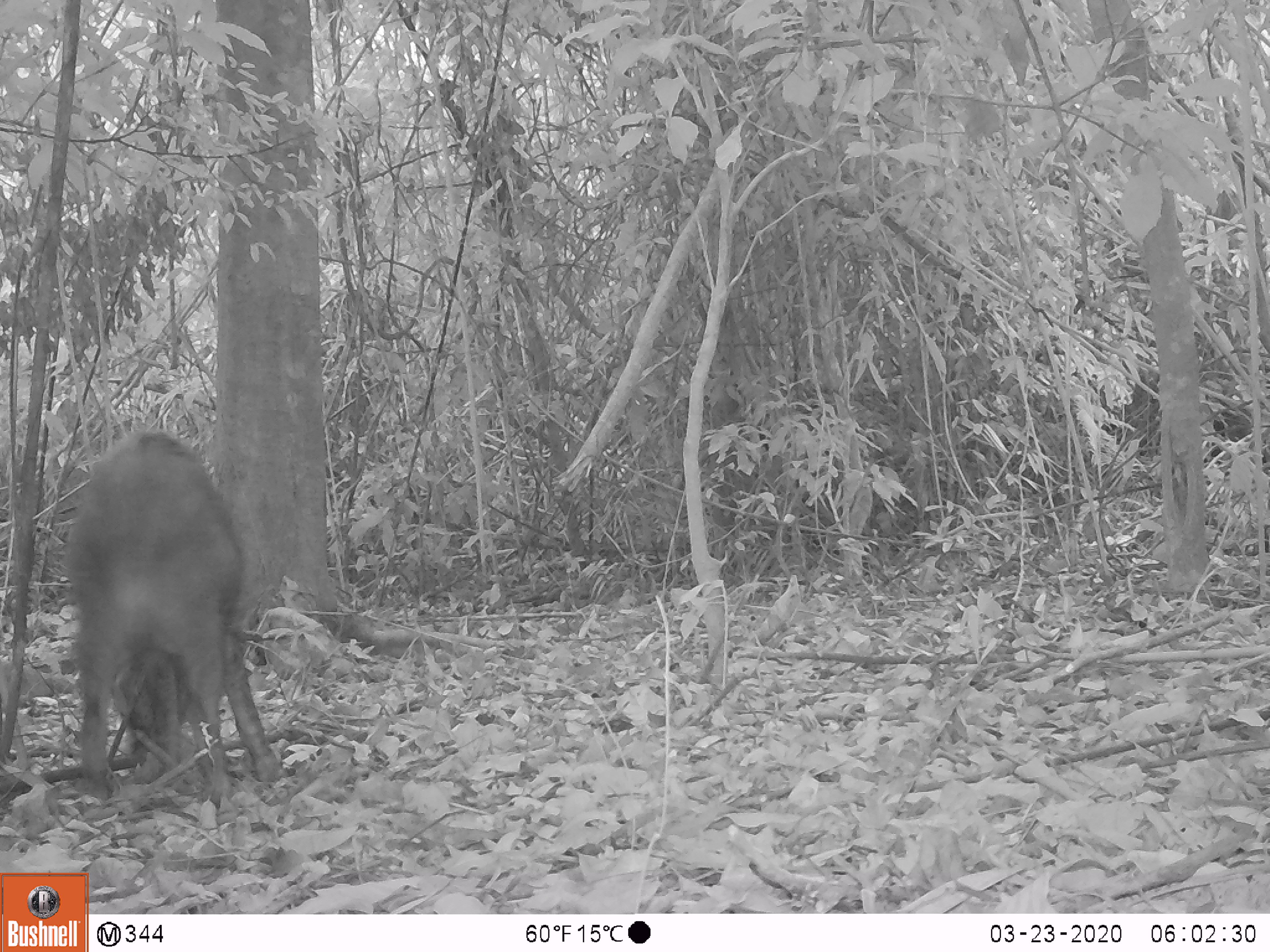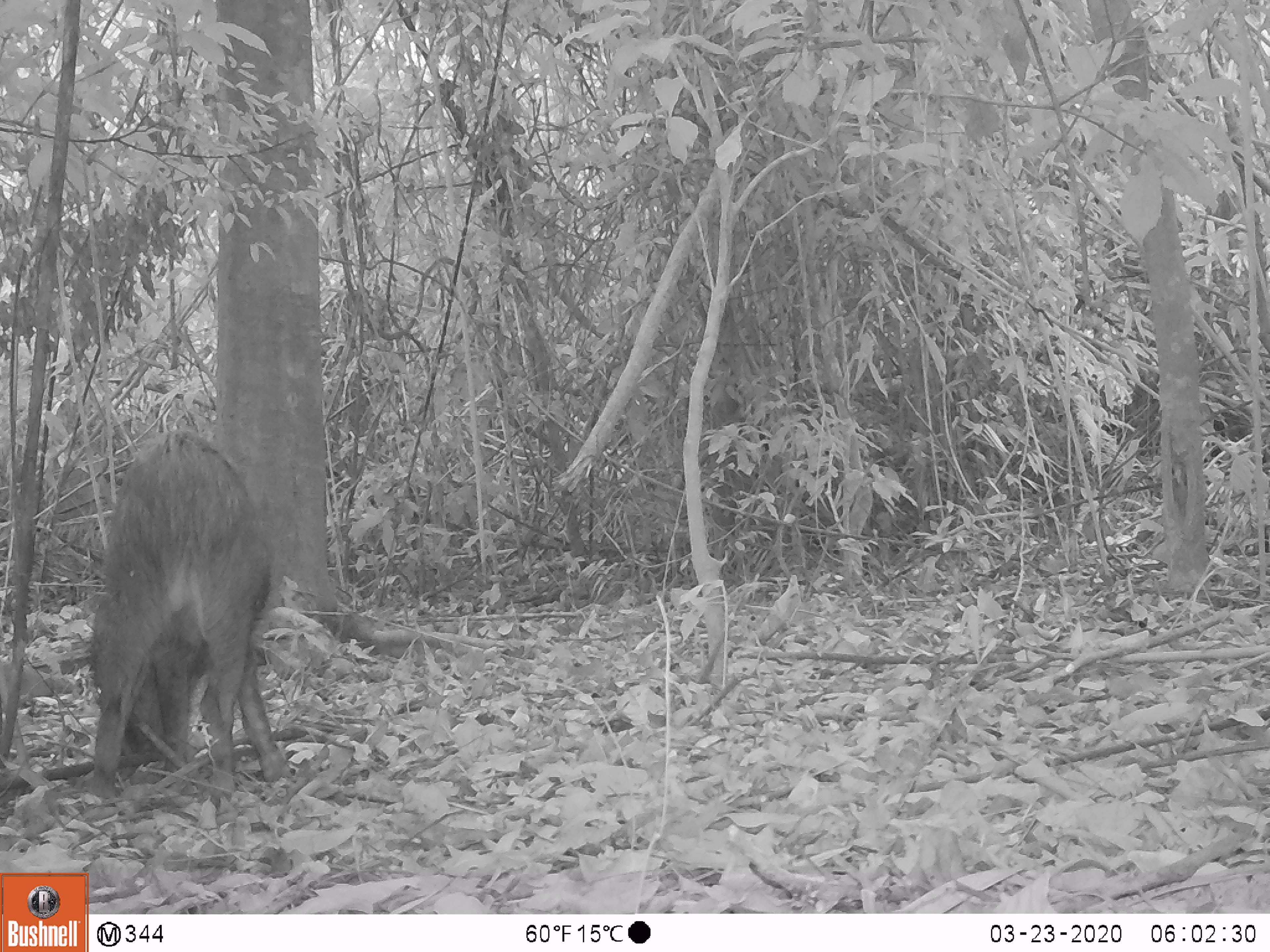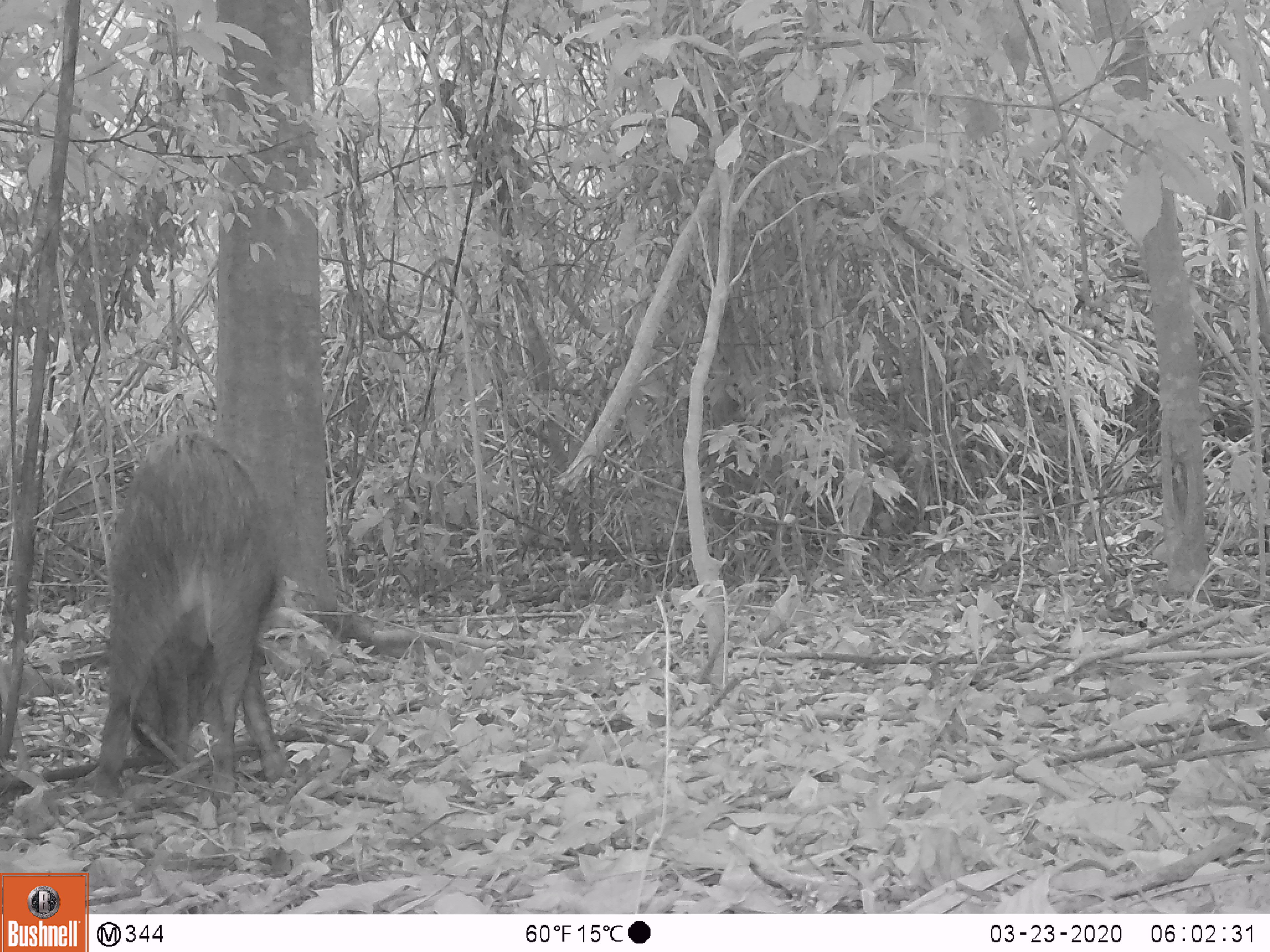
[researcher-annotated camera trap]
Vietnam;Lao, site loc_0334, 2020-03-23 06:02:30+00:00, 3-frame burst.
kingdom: Animalia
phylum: Chordata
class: Mammalia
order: Artiodactyla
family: Suidae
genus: Sus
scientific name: Sus scrofa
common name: eurasian wild pig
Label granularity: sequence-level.